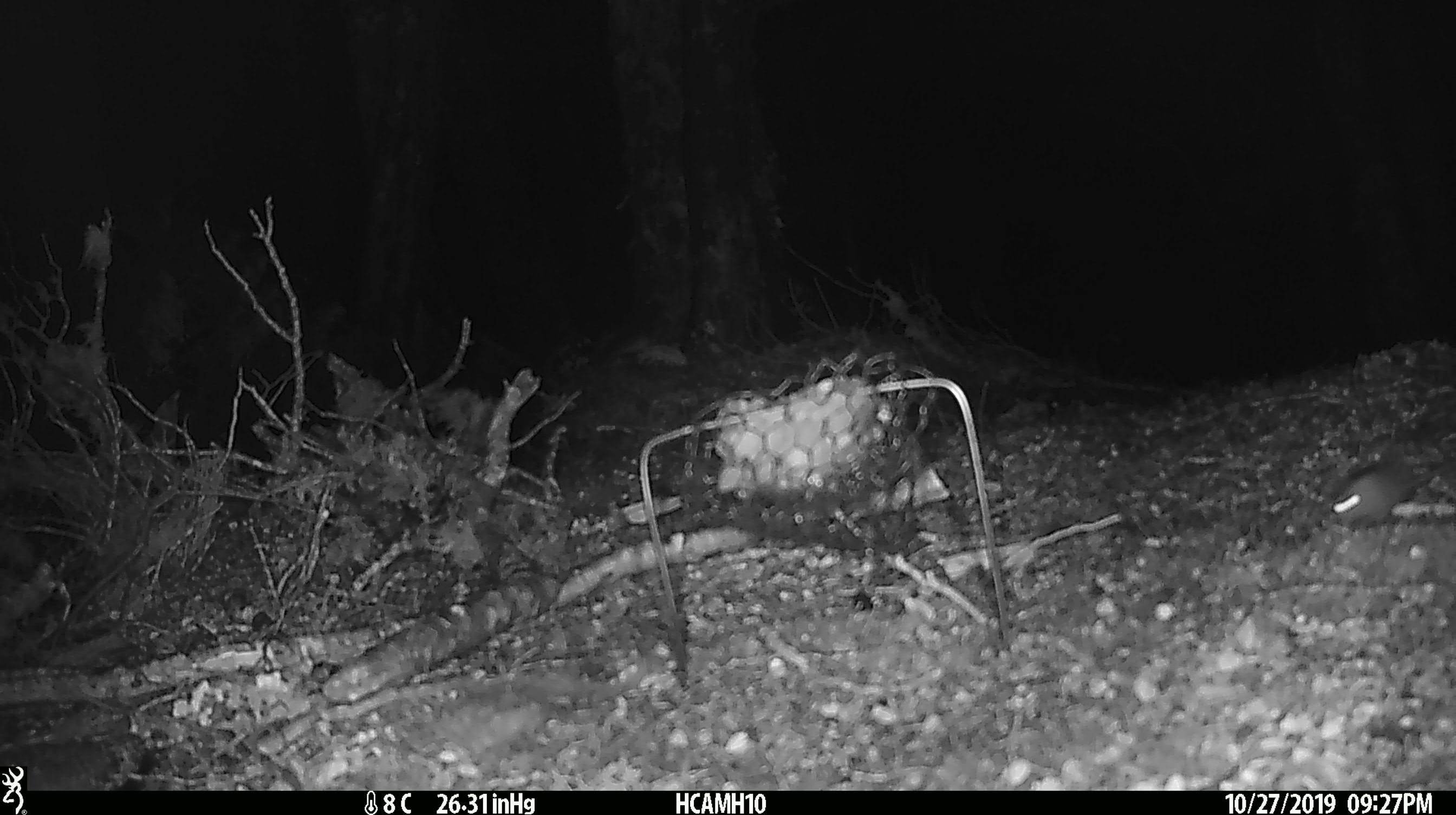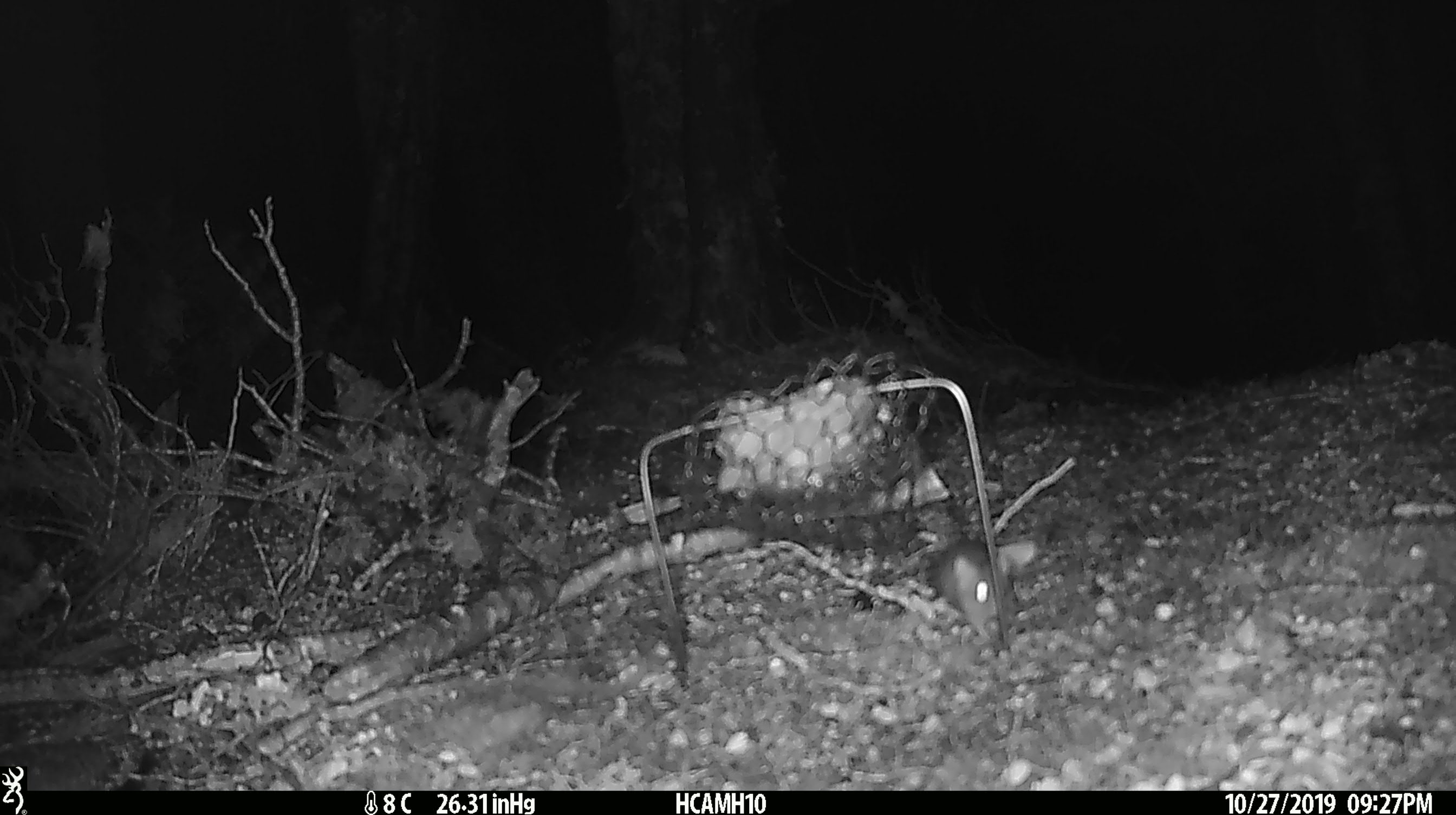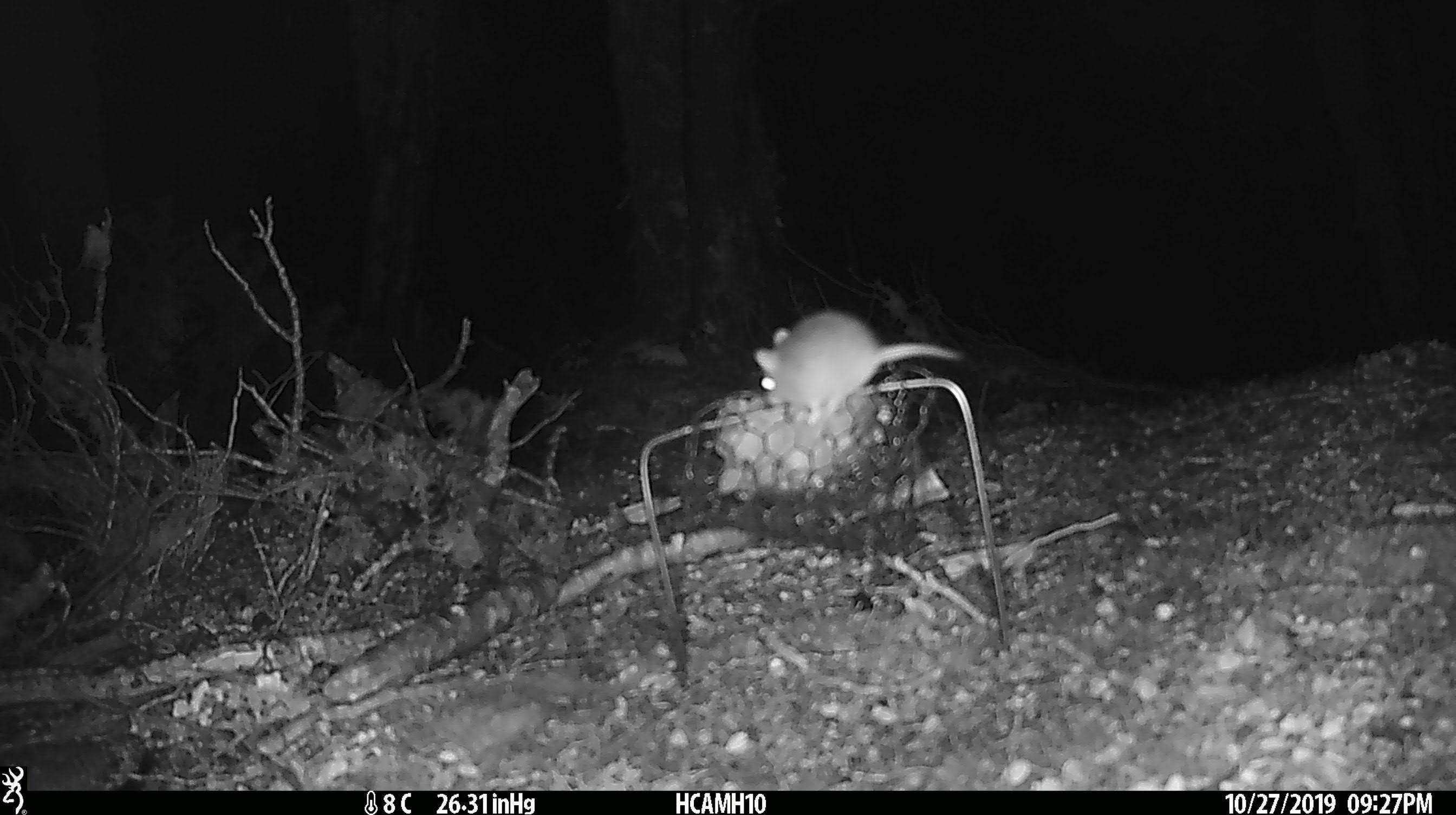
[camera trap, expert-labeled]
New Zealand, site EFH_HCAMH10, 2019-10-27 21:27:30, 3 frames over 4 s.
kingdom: Animalia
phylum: Chordata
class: Mammalia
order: Rodentia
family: Muridae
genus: Mus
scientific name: Mus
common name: mouse